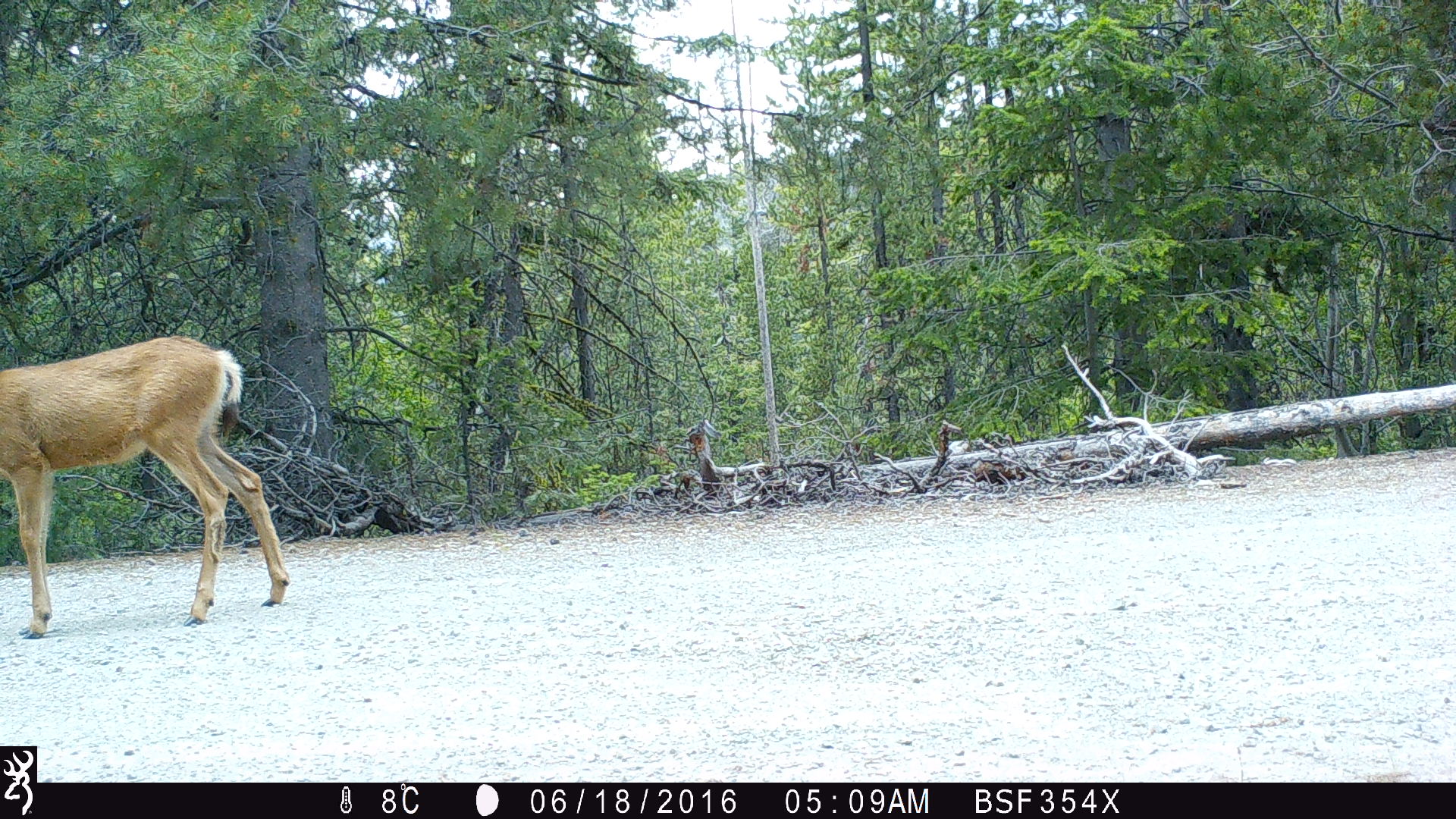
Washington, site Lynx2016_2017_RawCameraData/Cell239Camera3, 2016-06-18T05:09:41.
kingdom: Animalia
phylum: Chordata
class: Mammalia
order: Artiodactyla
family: Cervidae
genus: Odocoileus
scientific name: Odocoileus hemionus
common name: mule deer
Odocoileus hemionus (mule deer). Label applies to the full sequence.